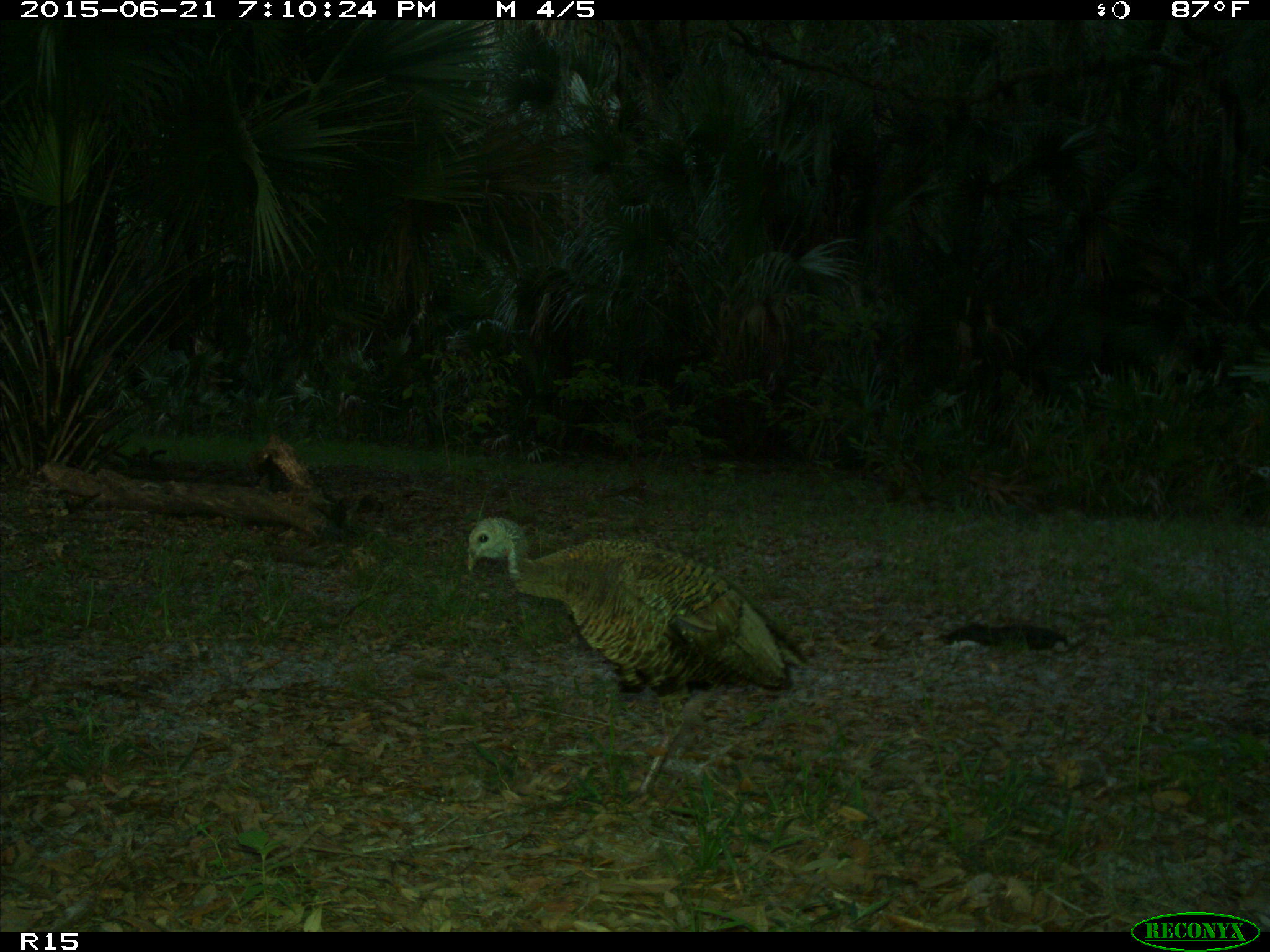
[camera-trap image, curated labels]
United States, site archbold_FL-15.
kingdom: Animalia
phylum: Chordata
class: Aves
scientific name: Aves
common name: birds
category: unidentified bird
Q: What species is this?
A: Unidentified bird (birds) (Aves).